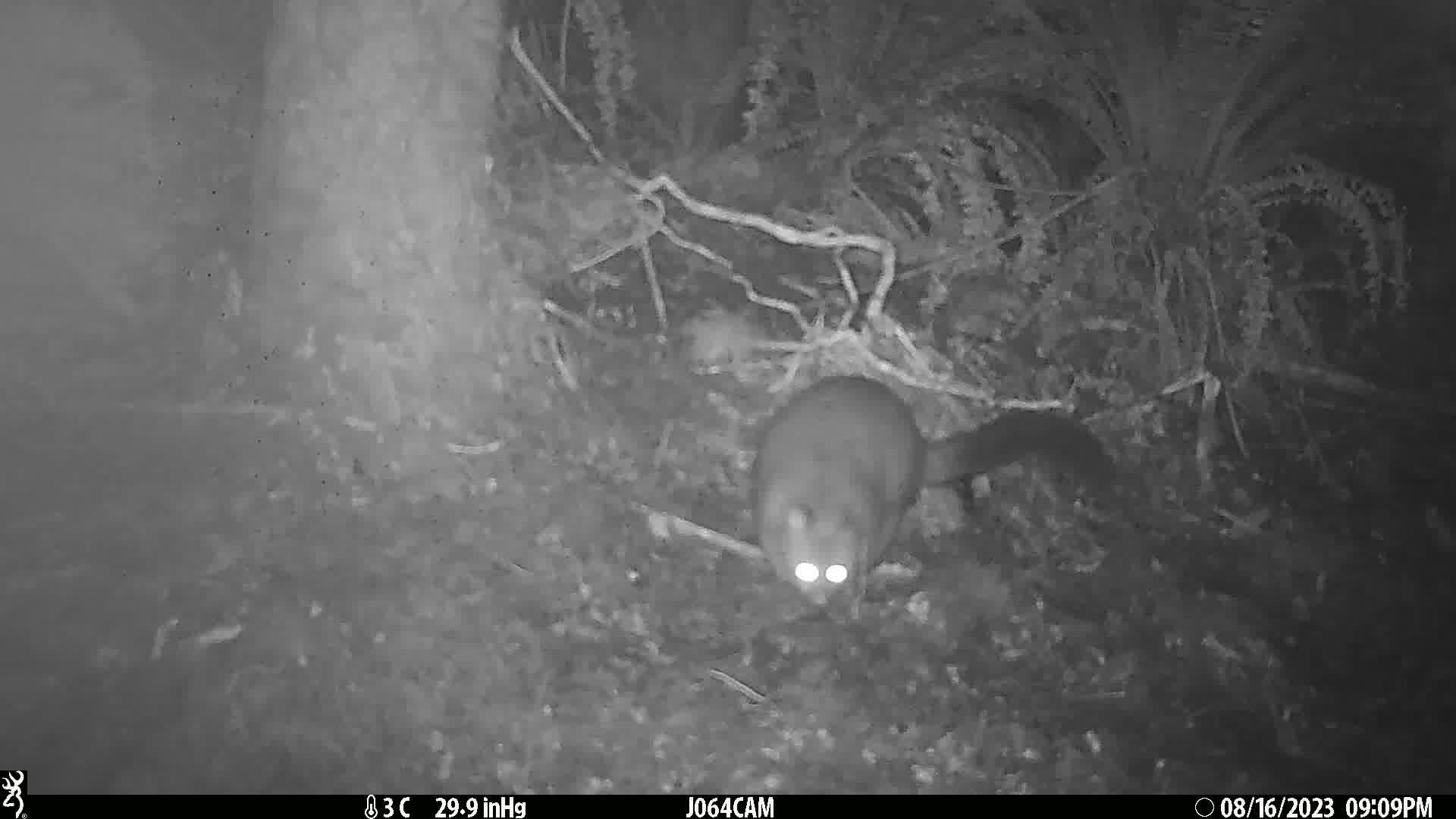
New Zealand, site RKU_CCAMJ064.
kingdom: Animalia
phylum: Chordata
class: Mammalia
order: Diprotodontia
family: Phalangeridae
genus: Trichosurus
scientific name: Trichosurus vulpecula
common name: common brushtail possum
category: possum